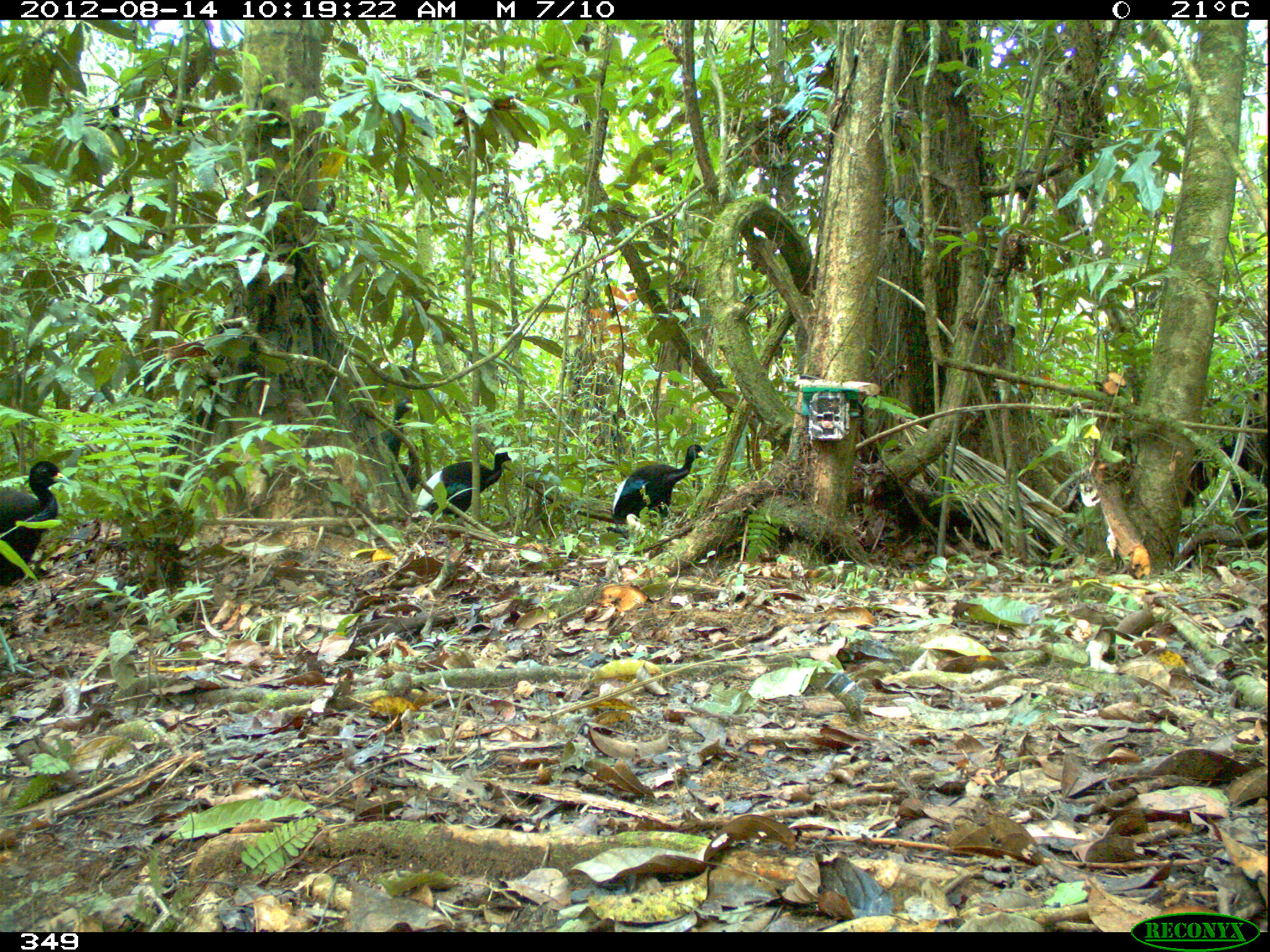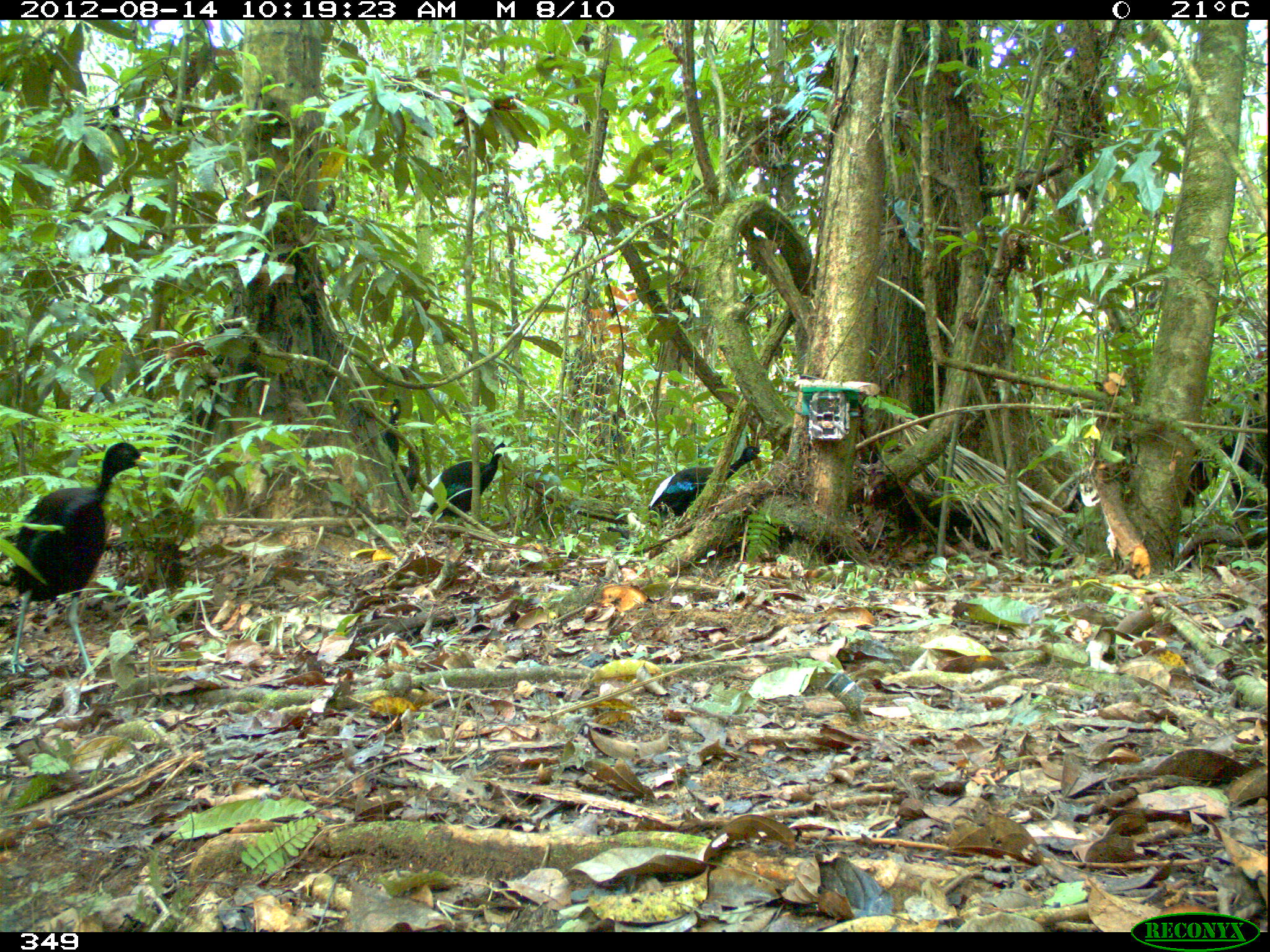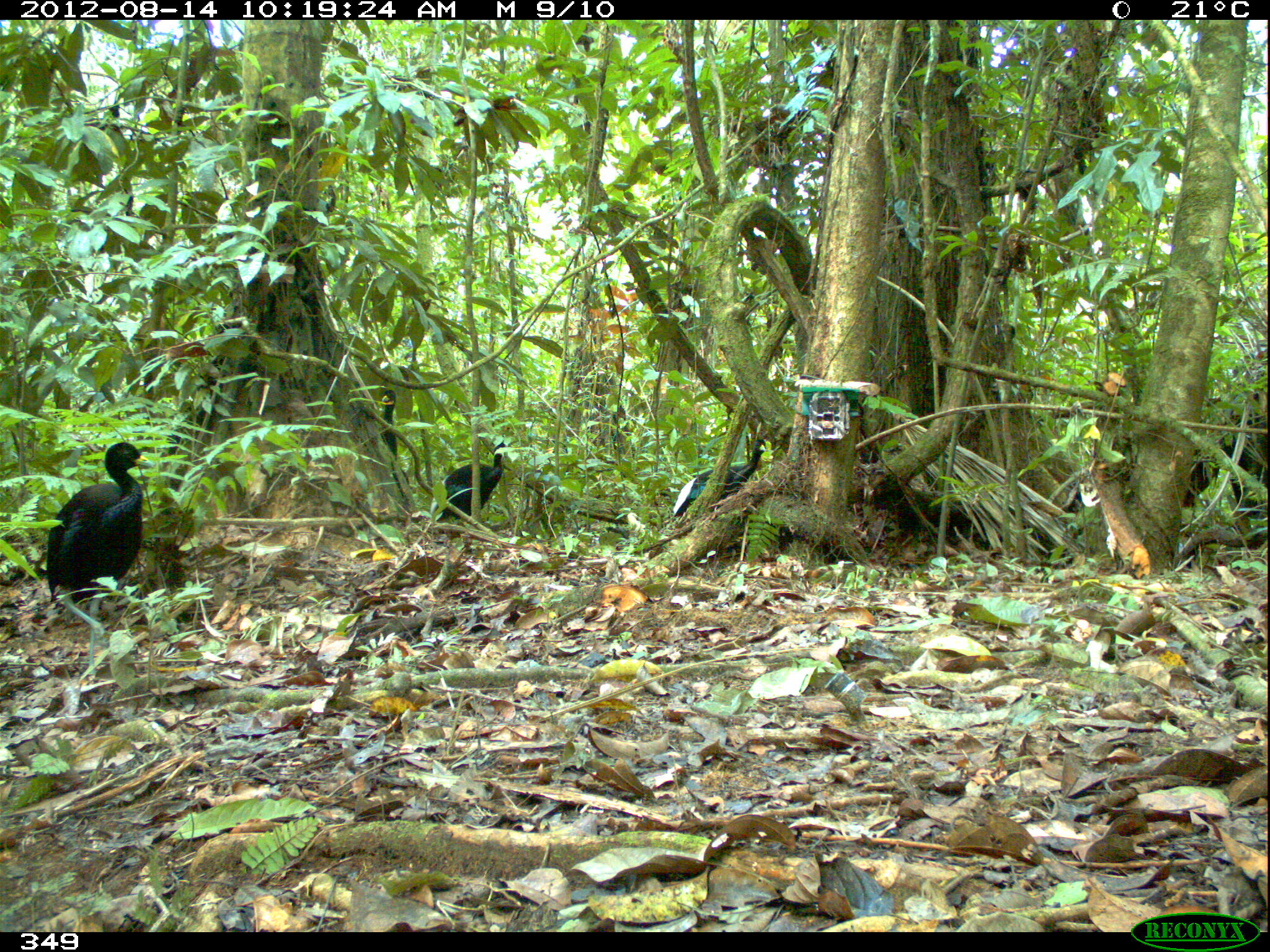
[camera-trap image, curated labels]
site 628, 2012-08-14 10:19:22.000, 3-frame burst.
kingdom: Animalia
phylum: Chordata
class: Aves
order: Gruiformes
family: Psophiidae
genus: Psophia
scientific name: Psophia leucoptera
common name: pale-winged trumpeter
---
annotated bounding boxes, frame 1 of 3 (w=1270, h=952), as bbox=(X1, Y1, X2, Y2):
psophia leucoptera: bbox=(0, 457, 70, 677); bbox=(412, 444, 516, 544); bbox=(604, 443, 708, 540); bbox=(365, 397, 422, 493)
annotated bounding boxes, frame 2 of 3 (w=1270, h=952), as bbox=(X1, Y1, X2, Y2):
psophia leucoptera: bbox=(4, 441, 155, 685); bbox=(646, 440, 765, 540); bbox=(417, 431, 513, 542); bbox=(378, 393, 422, 491)